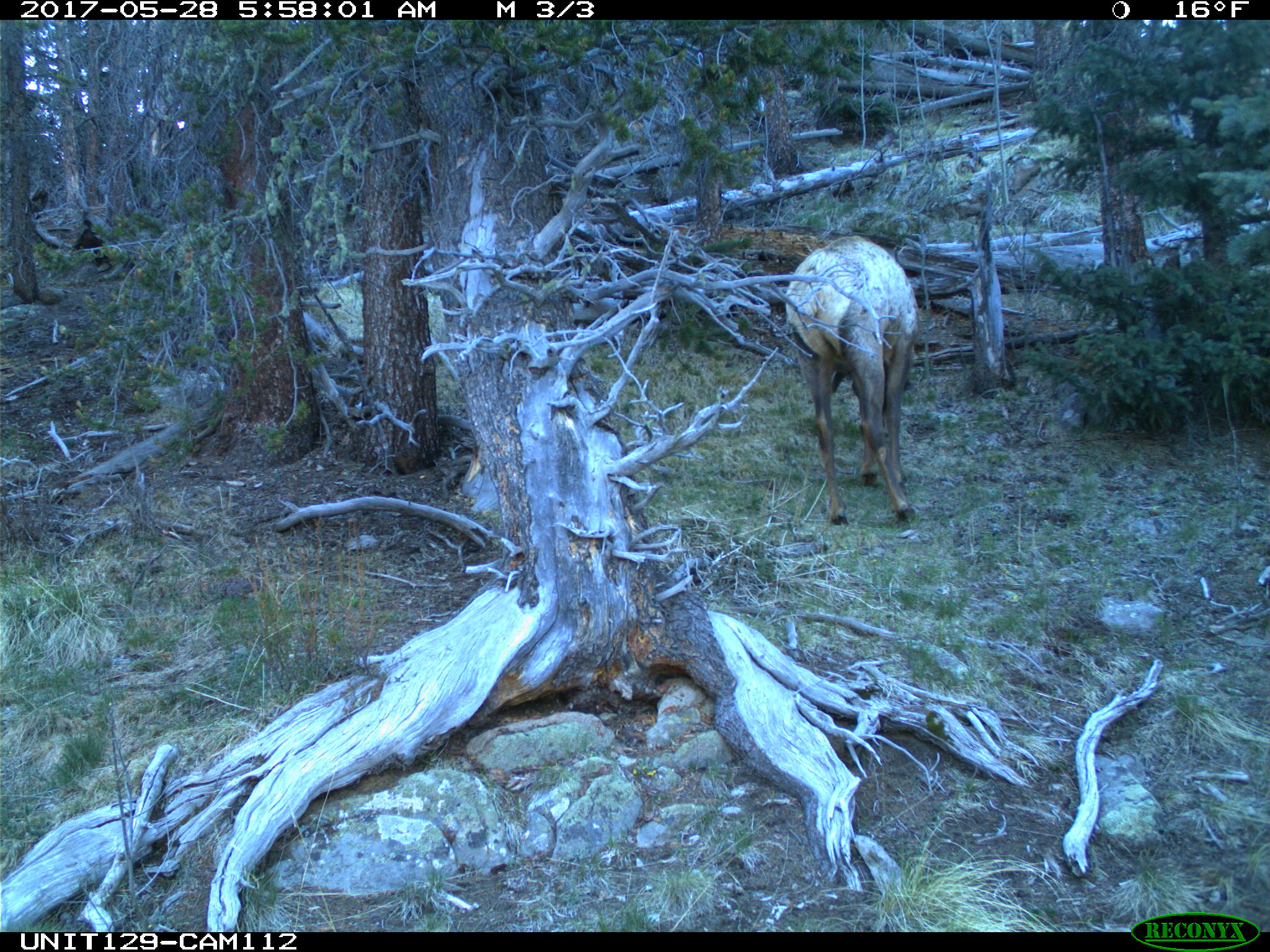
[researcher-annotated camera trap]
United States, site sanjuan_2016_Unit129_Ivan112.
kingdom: Animalia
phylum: Chordata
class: Mammalia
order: Artiodactyla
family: Cervidae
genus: Cervus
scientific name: Cervus elaphus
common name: red deer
Cervus elaphus (red deer).